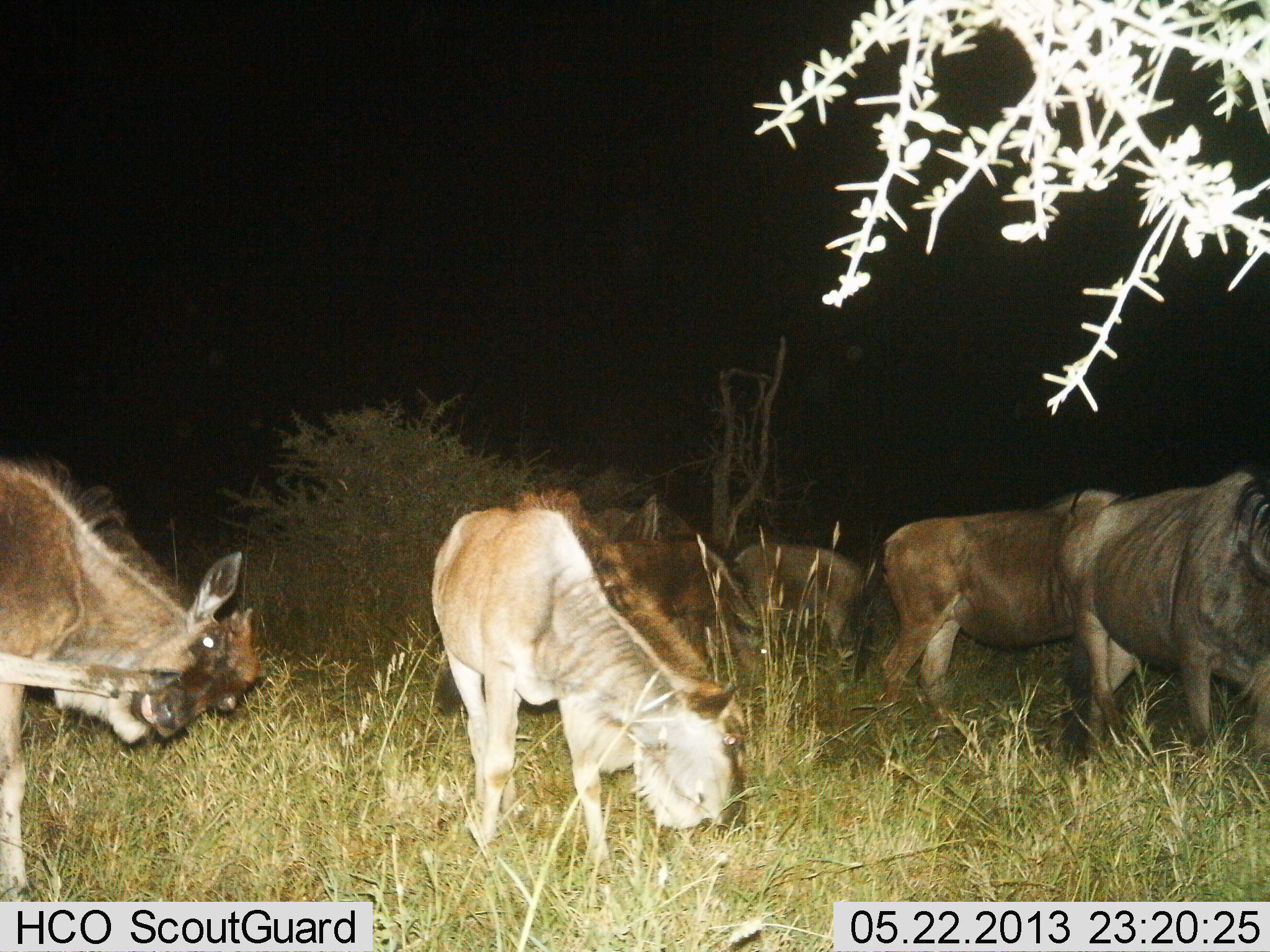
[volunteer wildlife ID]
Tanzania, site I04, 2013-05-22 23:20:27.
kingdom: Animalia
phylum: Chordata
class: Mammalia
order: Artiodactyla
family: Bovidae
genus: Connochaetes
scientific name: Connochaetes taurinus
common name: blue wildebeest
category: wildebeest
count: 7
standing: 53%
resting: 0%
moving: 6%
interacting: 0%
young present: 12%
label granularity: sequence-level